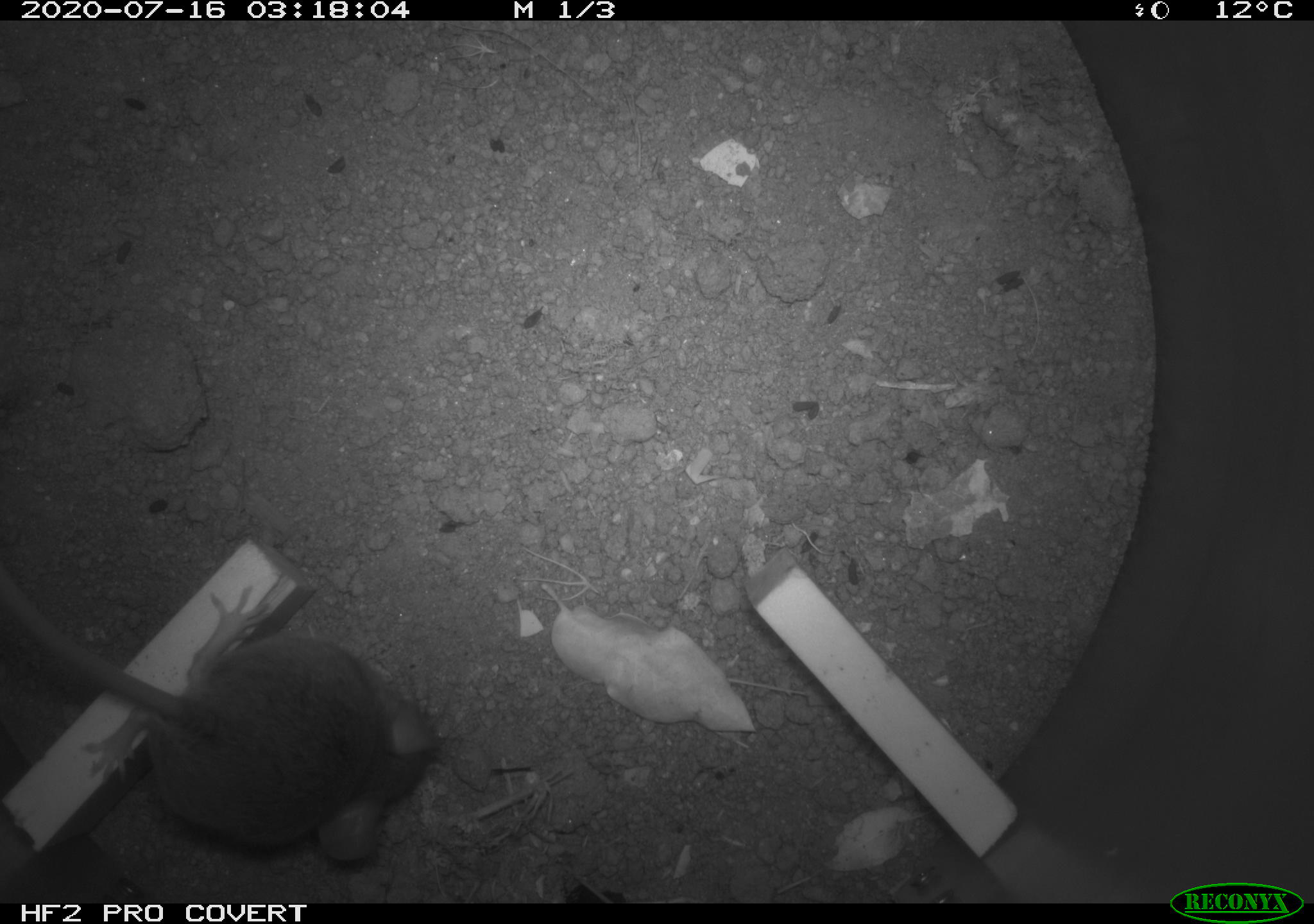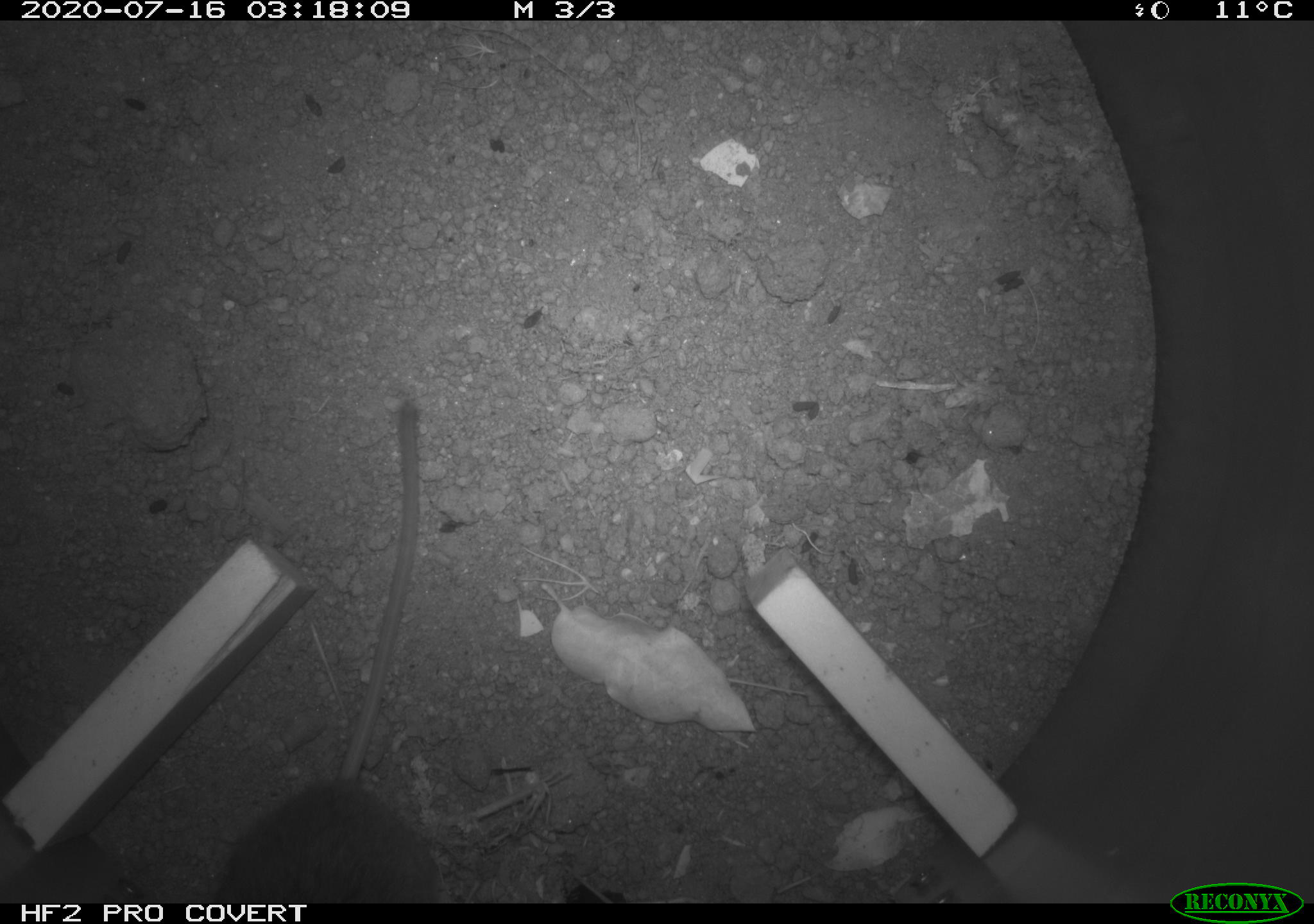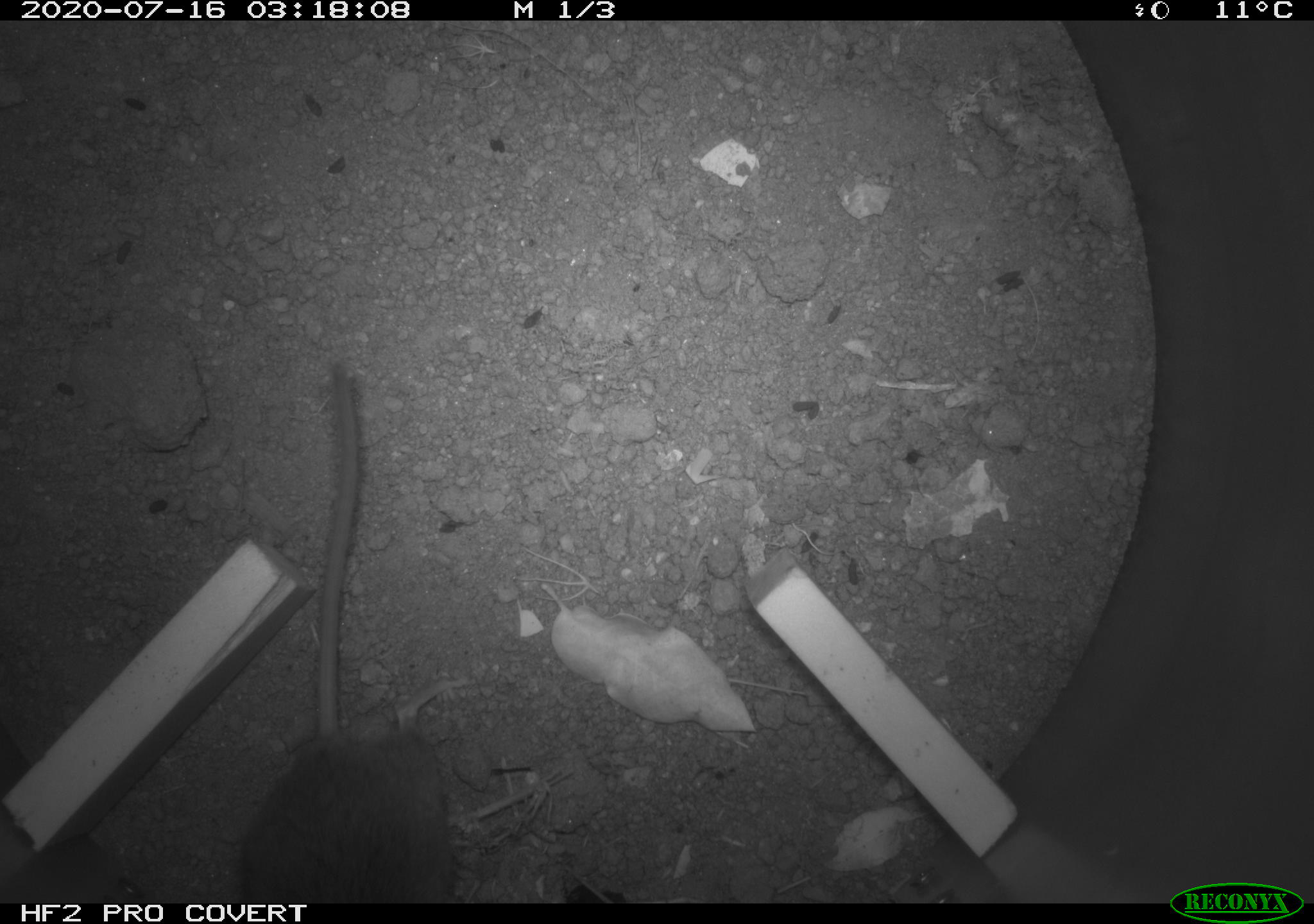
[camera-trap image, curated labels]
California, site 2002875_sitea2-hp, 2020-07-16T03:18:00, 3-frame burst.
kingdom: Animalia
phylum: Chordata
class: Mammalia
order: Rodentia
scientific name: Rodentia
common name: rodent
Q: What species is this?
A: Rodent (Rodentia).